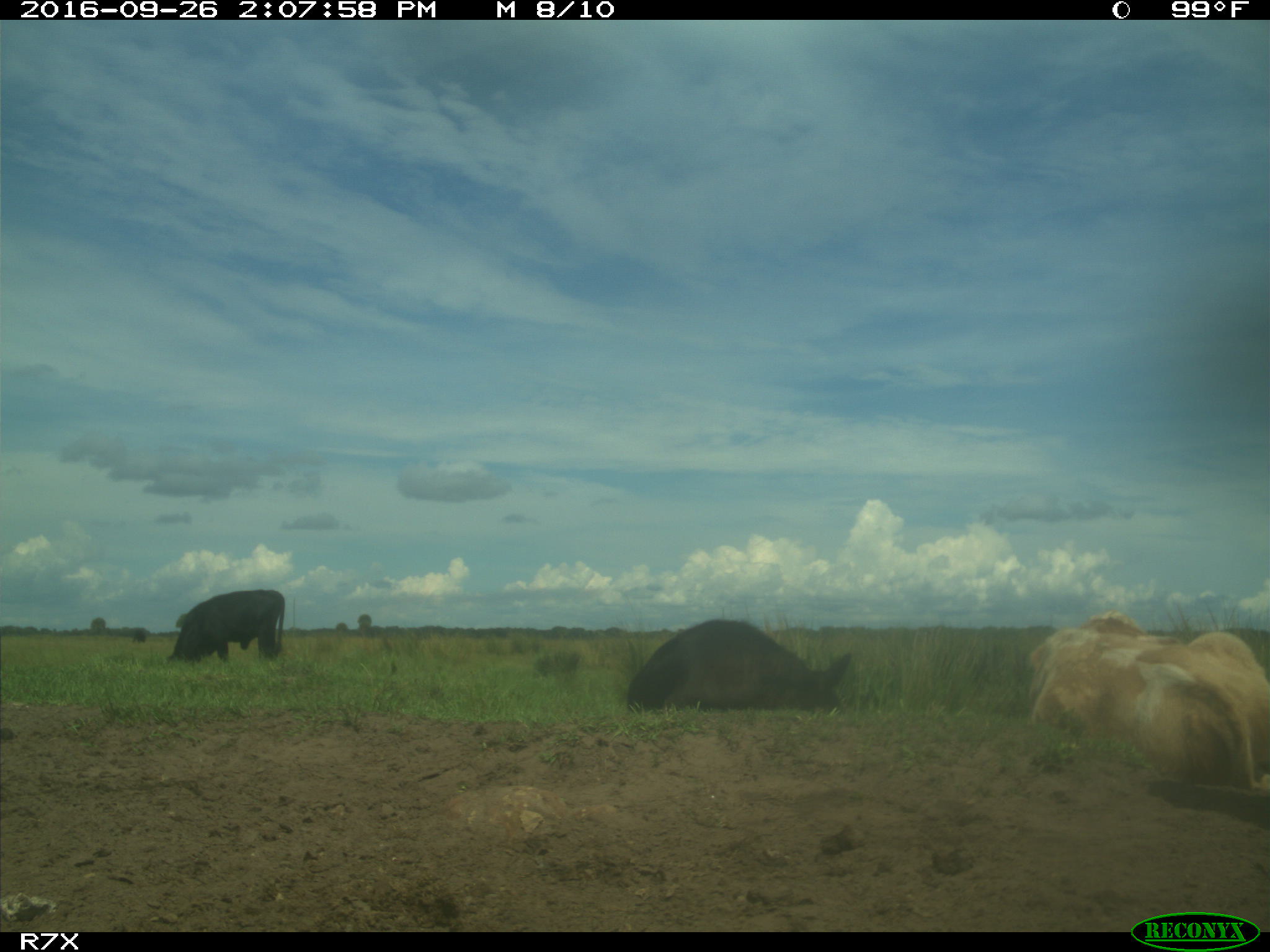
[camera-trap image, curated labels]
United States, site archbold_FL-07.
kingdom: Animalia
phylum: Chordata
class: Mammalia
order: Artiodactyla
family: Bovidae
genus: Bos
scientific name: Bos taurus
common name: domestic cow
Bos taurus (domestic cow).